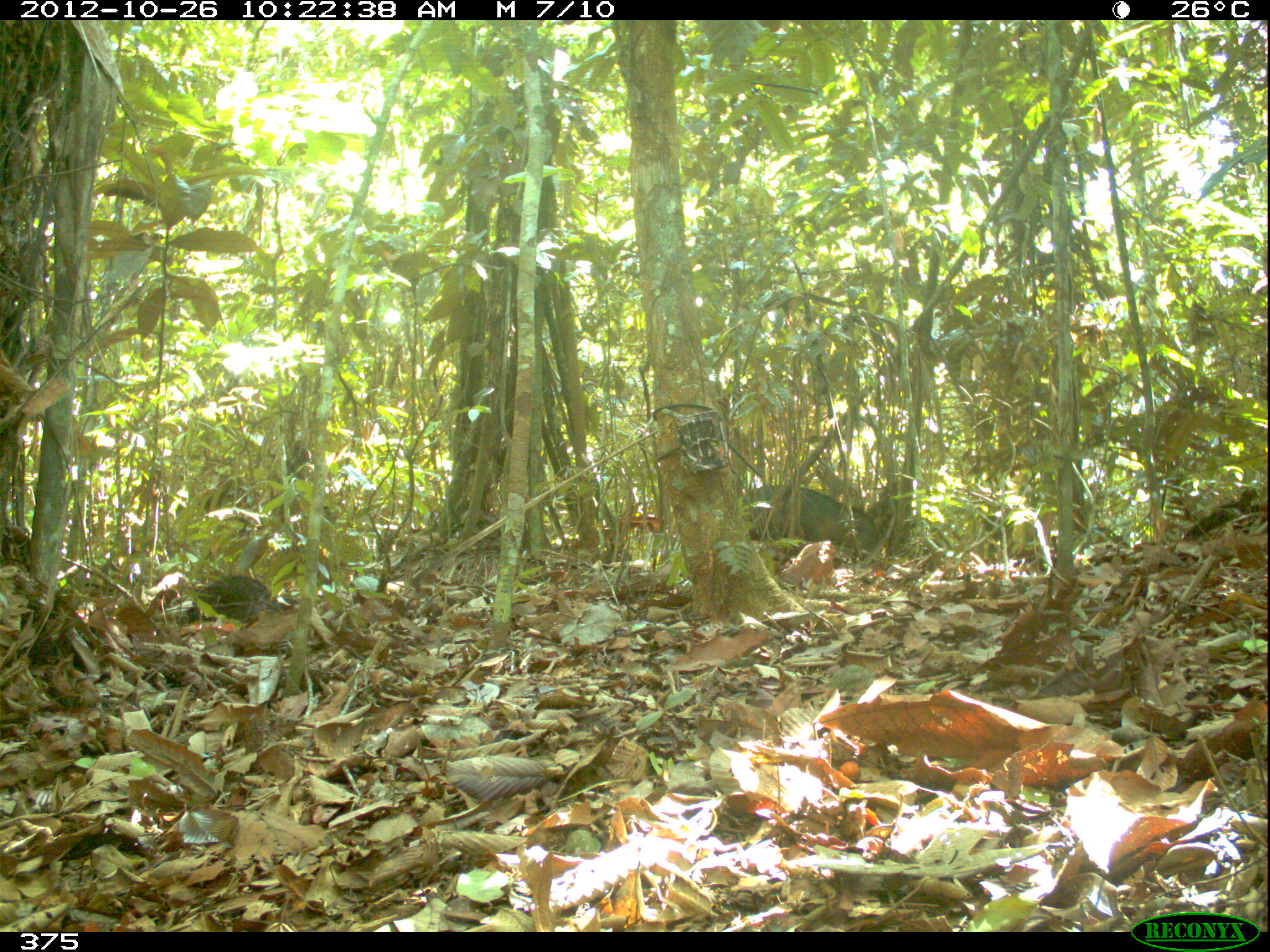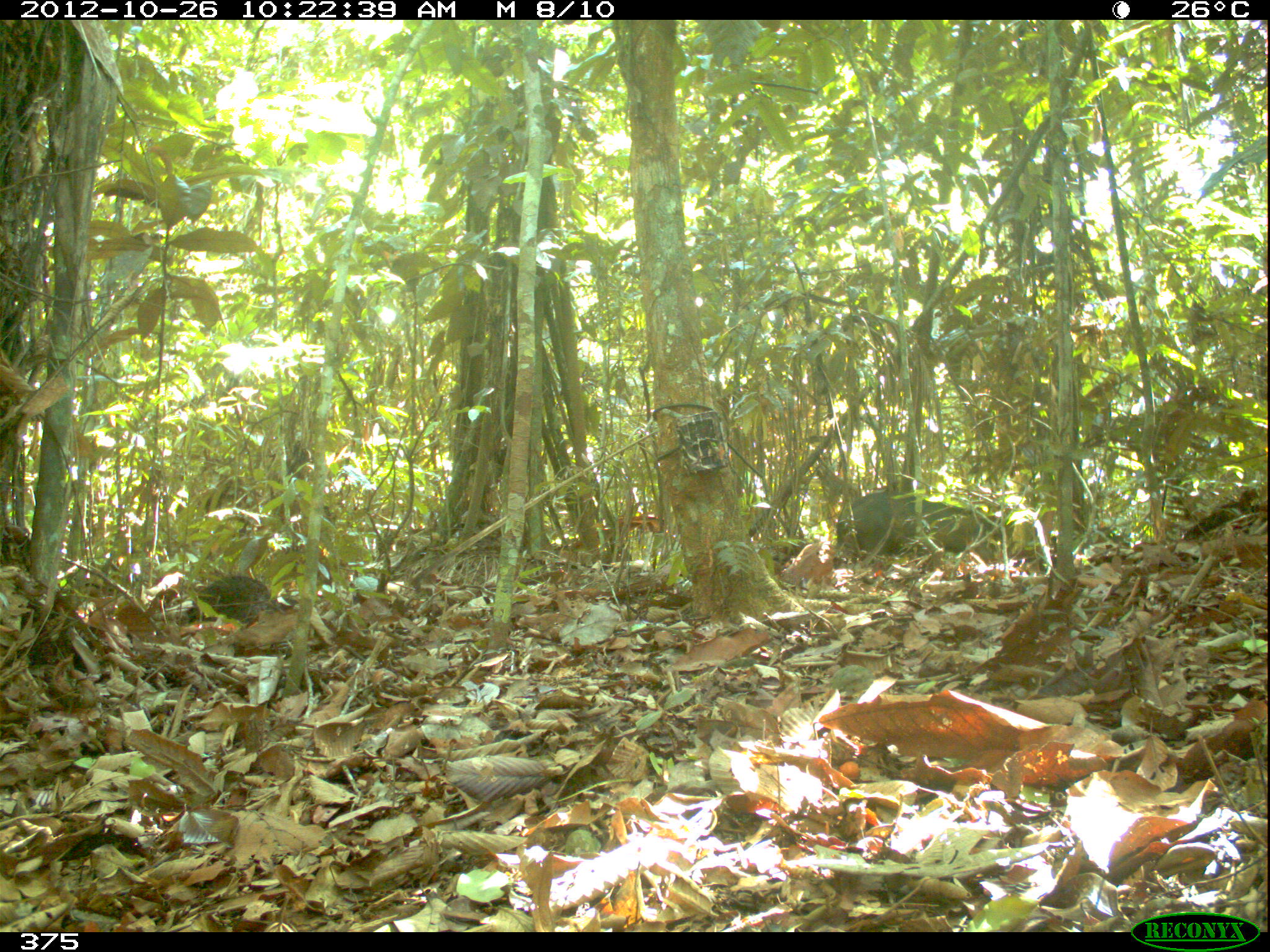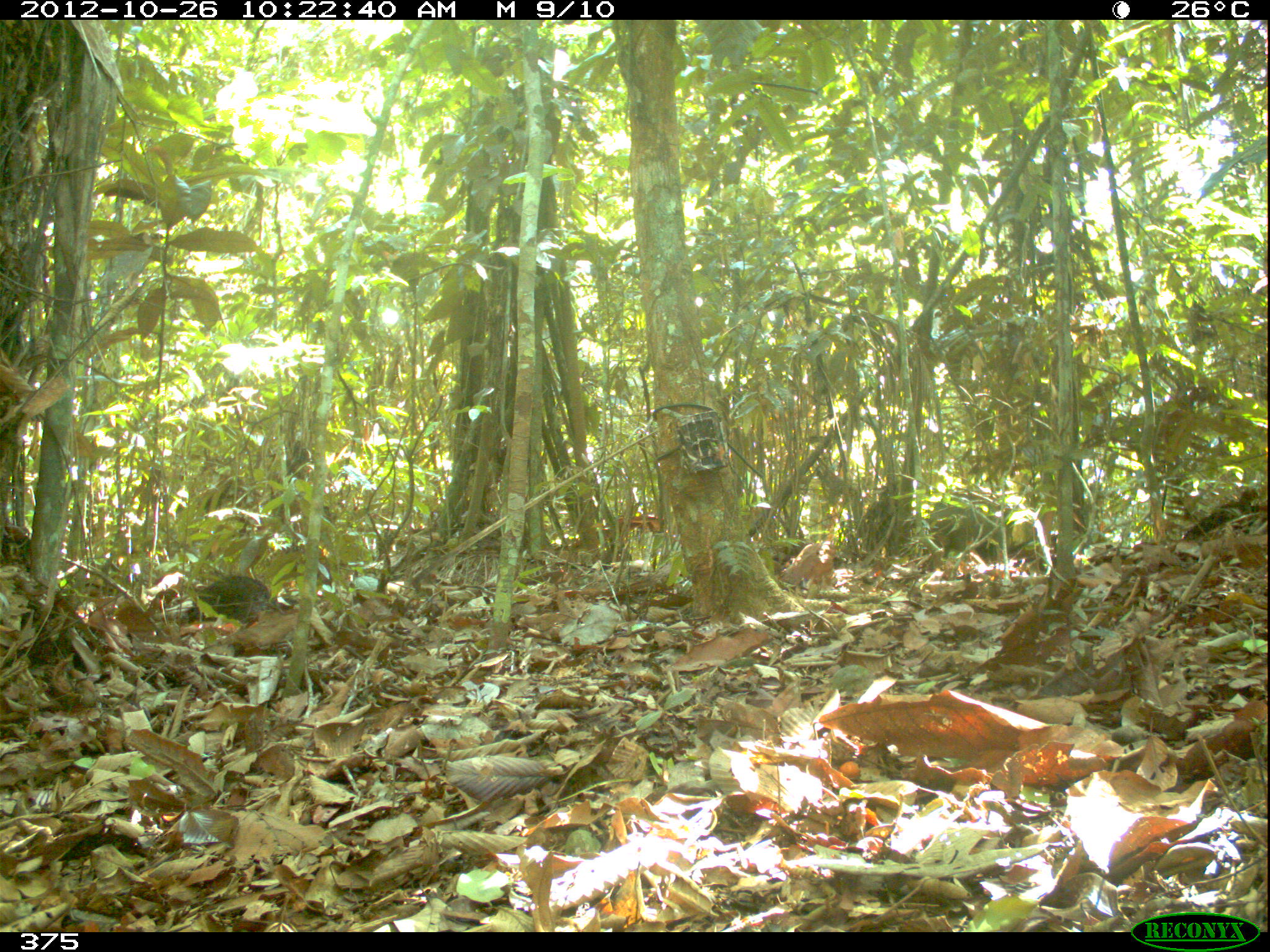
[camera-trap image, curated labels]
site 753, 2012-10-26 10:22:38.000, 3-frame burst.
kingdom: Animalia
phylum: Chordata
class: Mammalia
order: Artiodactyla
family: Tayassuidae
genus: Tayassu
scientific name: Tayassu pecari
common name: white-lipped peccary